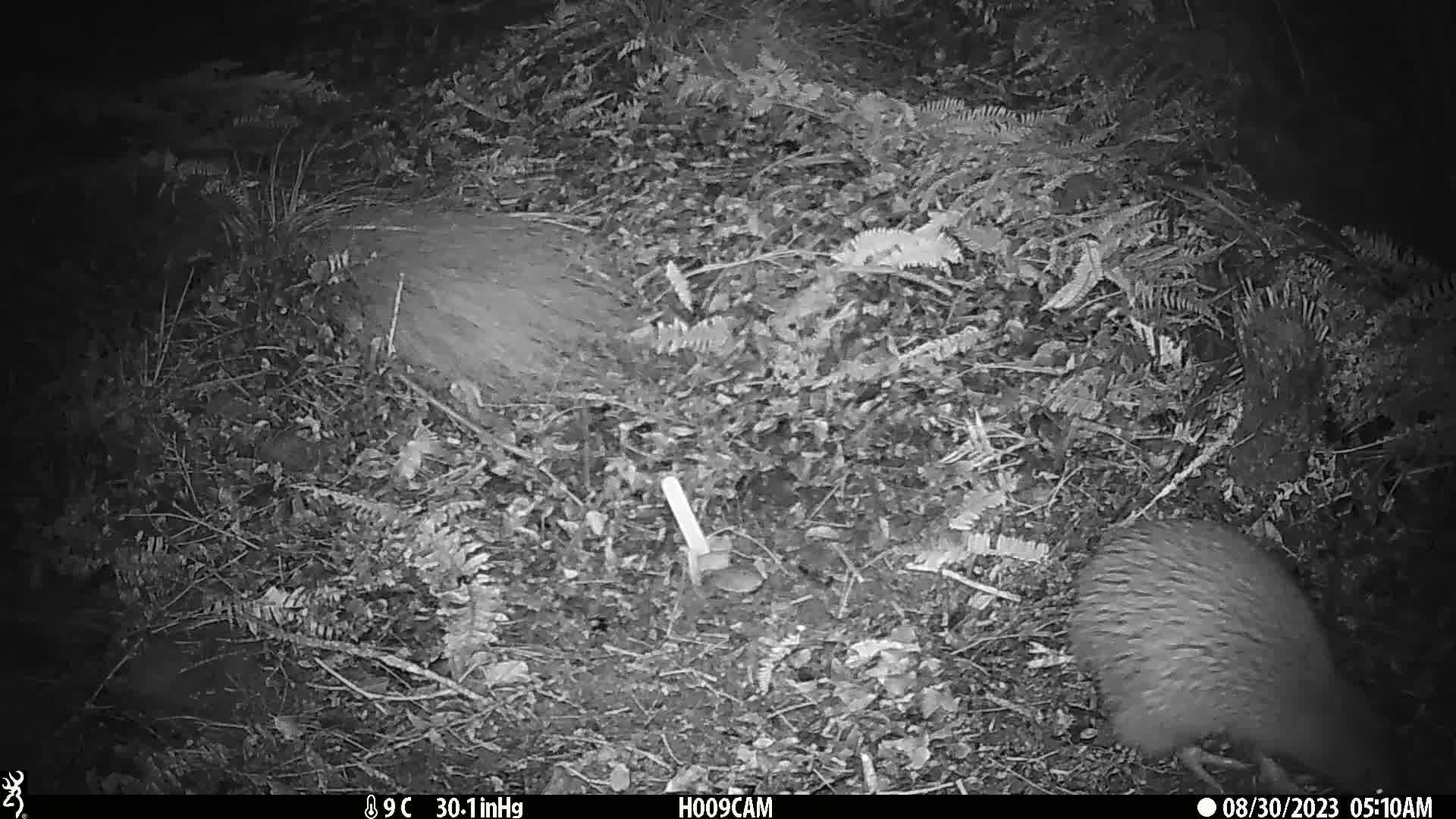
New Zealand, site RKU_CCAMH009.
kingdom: Animalia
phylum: Chordata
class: Aves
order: Apterygiformes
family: Apterygidae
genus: Apteryx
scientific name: Apteryx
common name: kiwi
Kiwi (Apteryx).